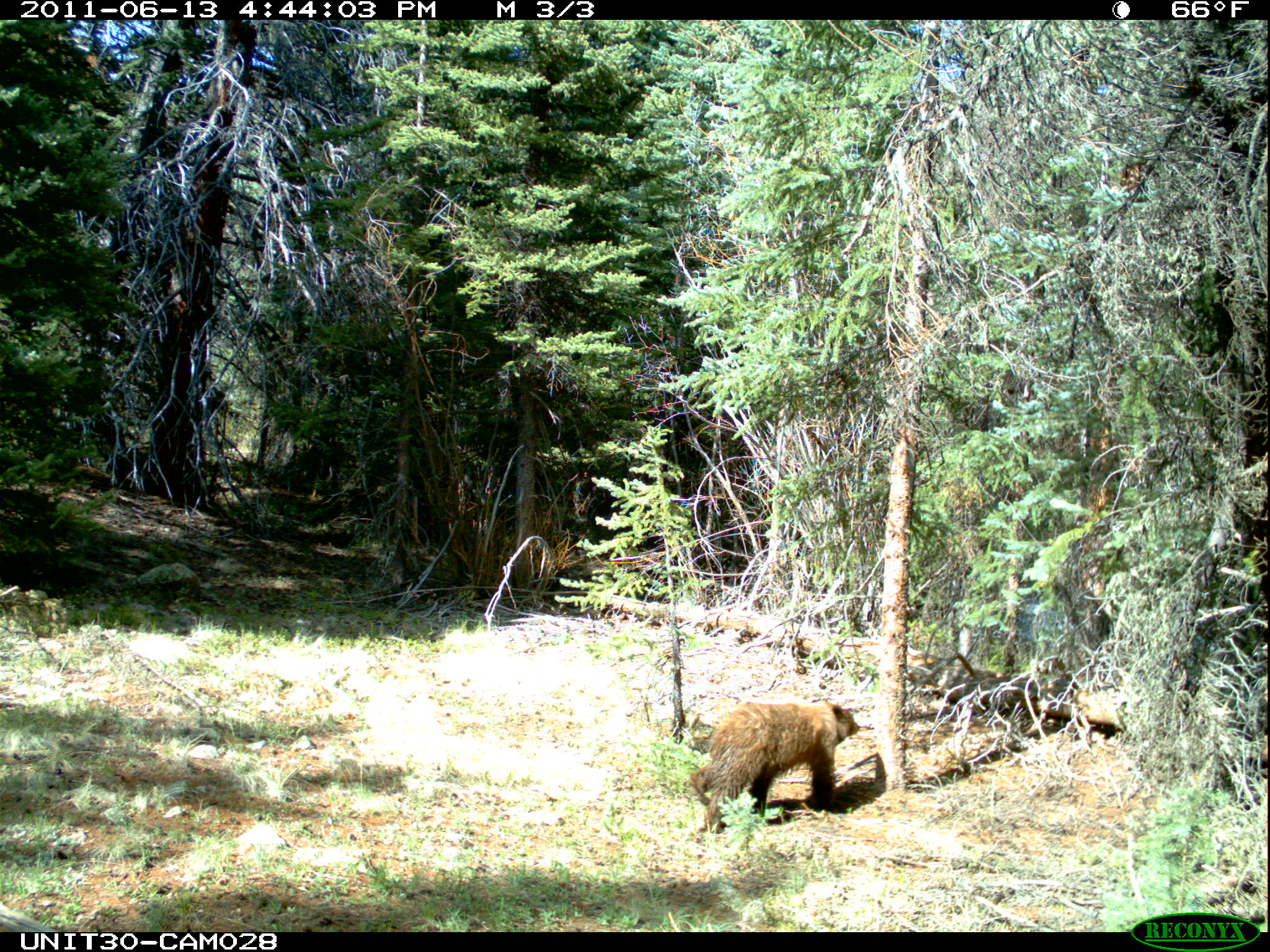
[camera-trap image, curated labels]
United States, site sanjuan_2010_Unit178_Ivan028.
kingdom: Animalia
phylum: Chordata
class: Mammalia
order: Carnivora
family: Ursidae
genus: Ursus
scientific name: Ursus americanus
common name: american black bear